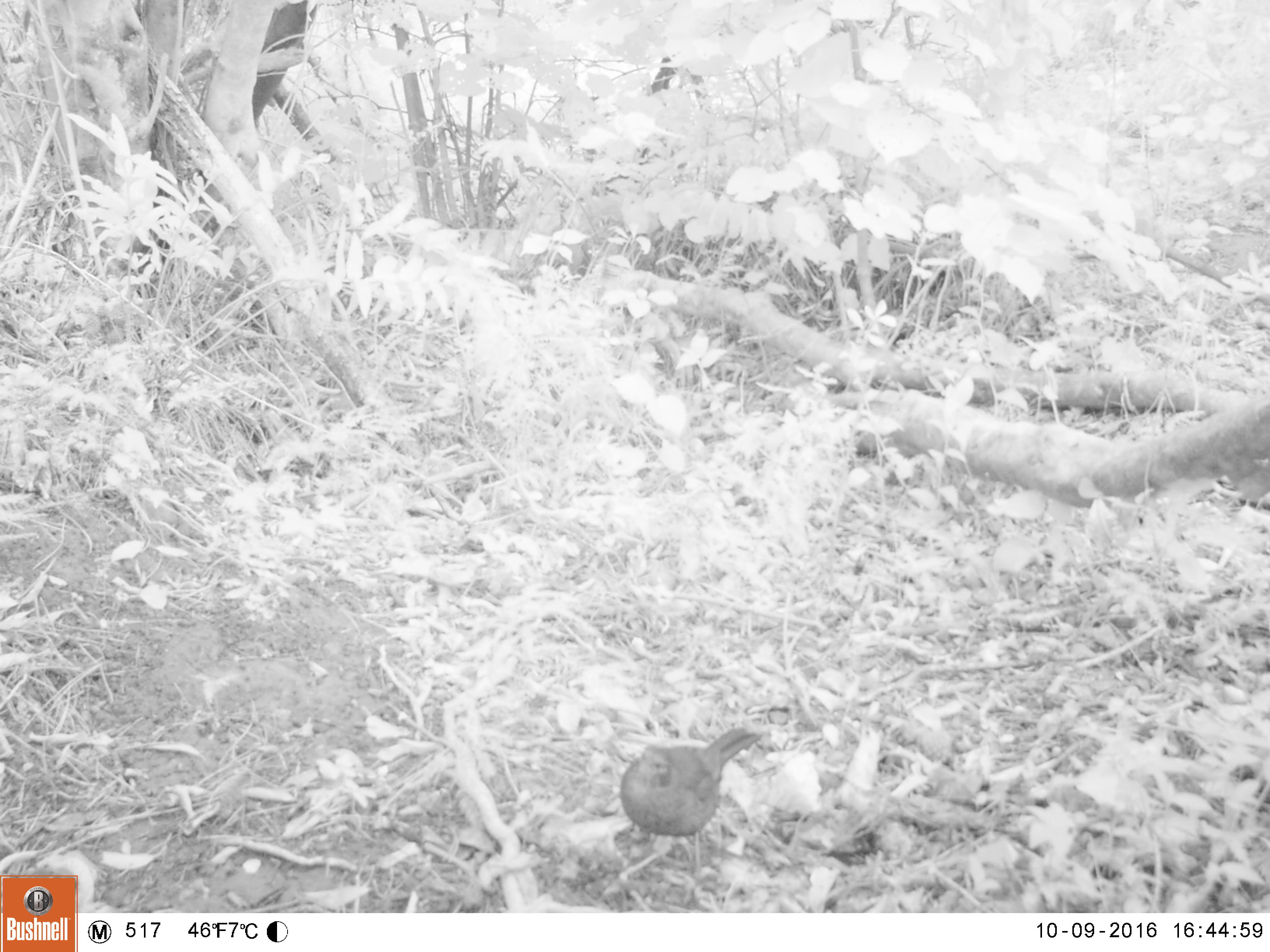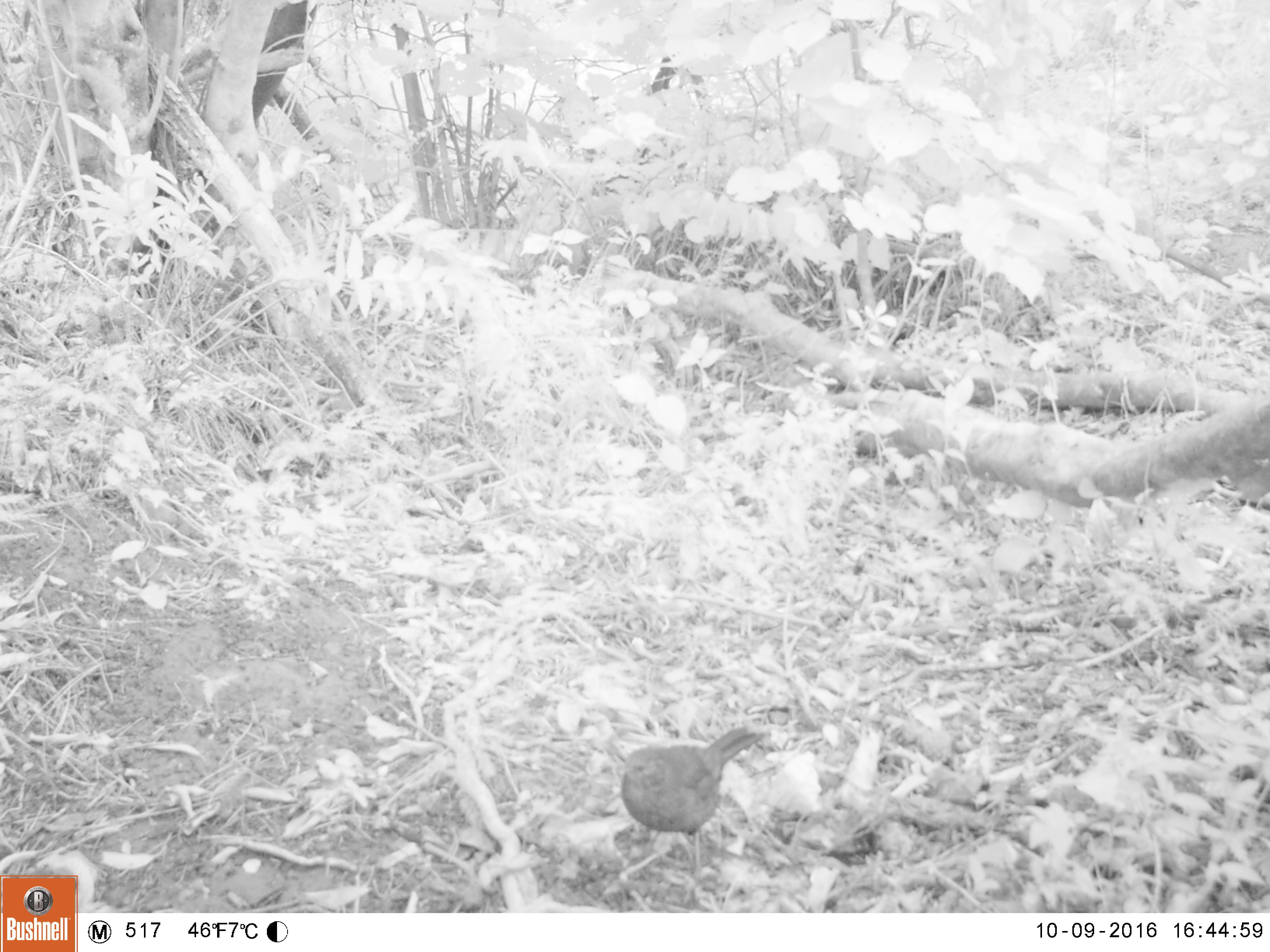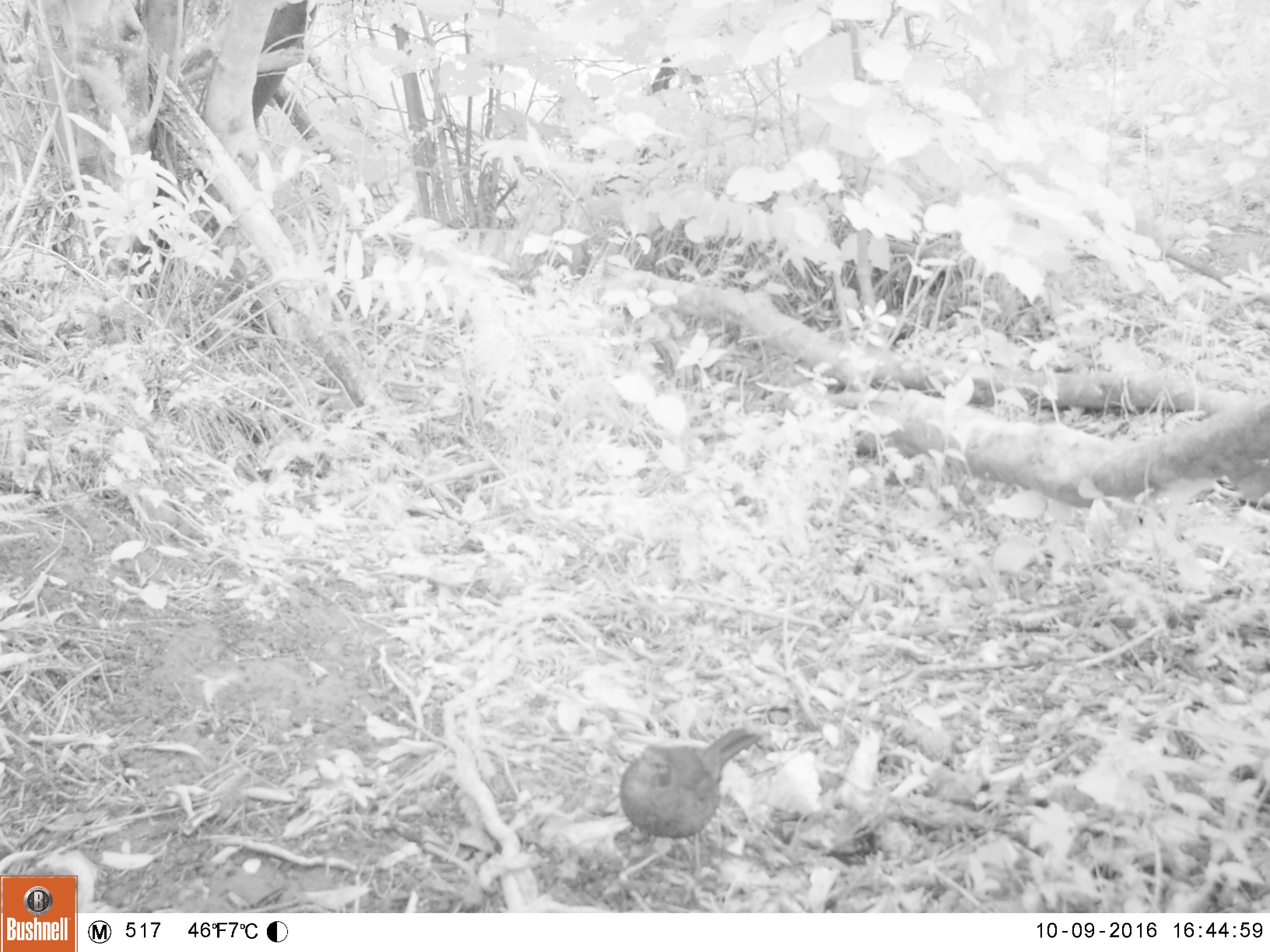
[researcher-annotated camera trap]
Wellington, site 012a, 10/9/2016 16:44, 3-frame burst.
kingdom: Animalia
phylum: Chordata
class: Aves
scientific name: Aves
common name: bird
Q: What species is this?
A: Bird (Aves).